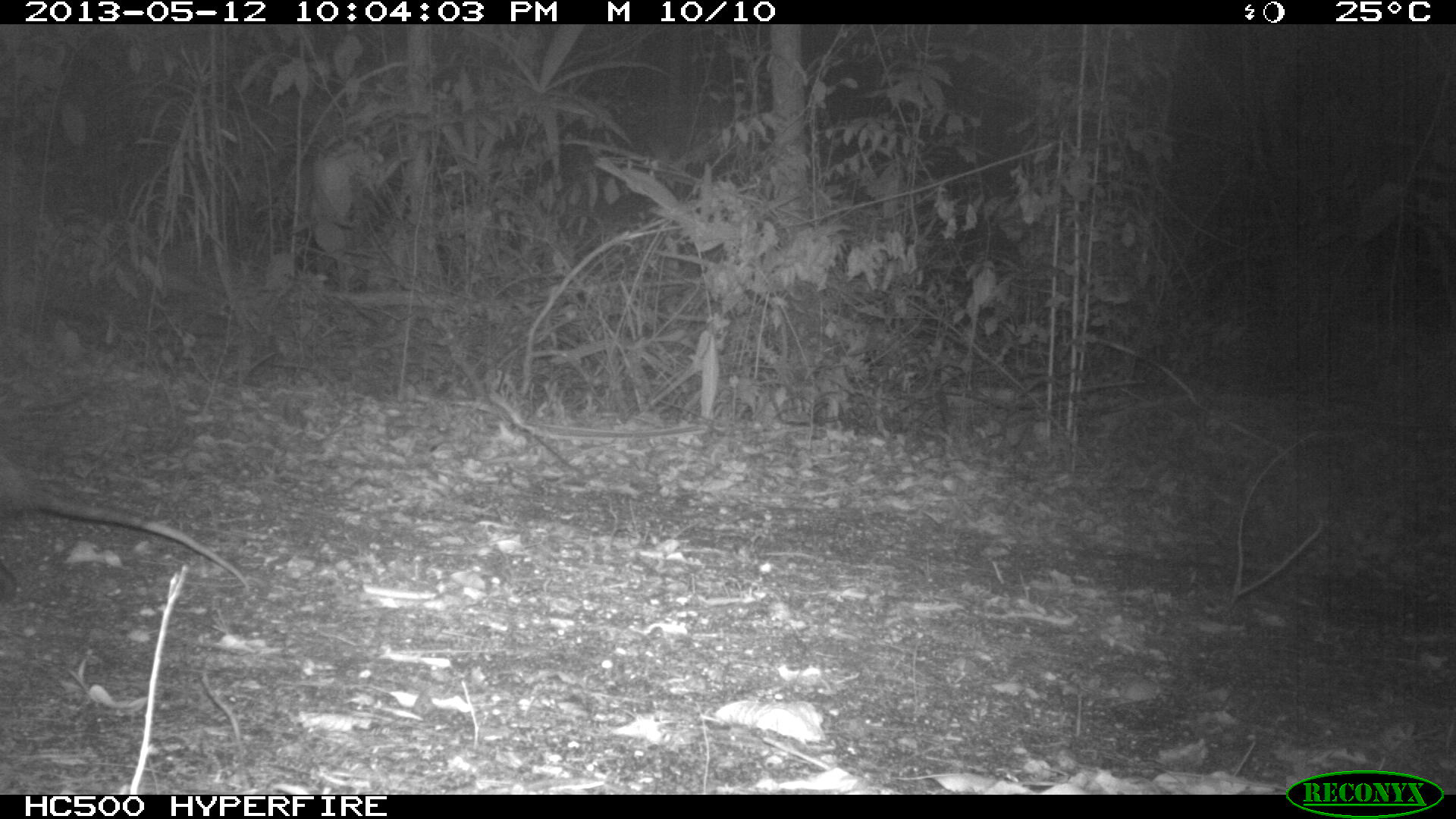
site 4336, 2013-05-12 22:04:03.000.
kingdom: Animalia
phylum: Chordata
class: Mammalia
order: Didelphimorphia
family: Didelphidae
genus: Didelphis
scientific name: Didelphis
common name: american opossums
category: didelphis sp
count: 1